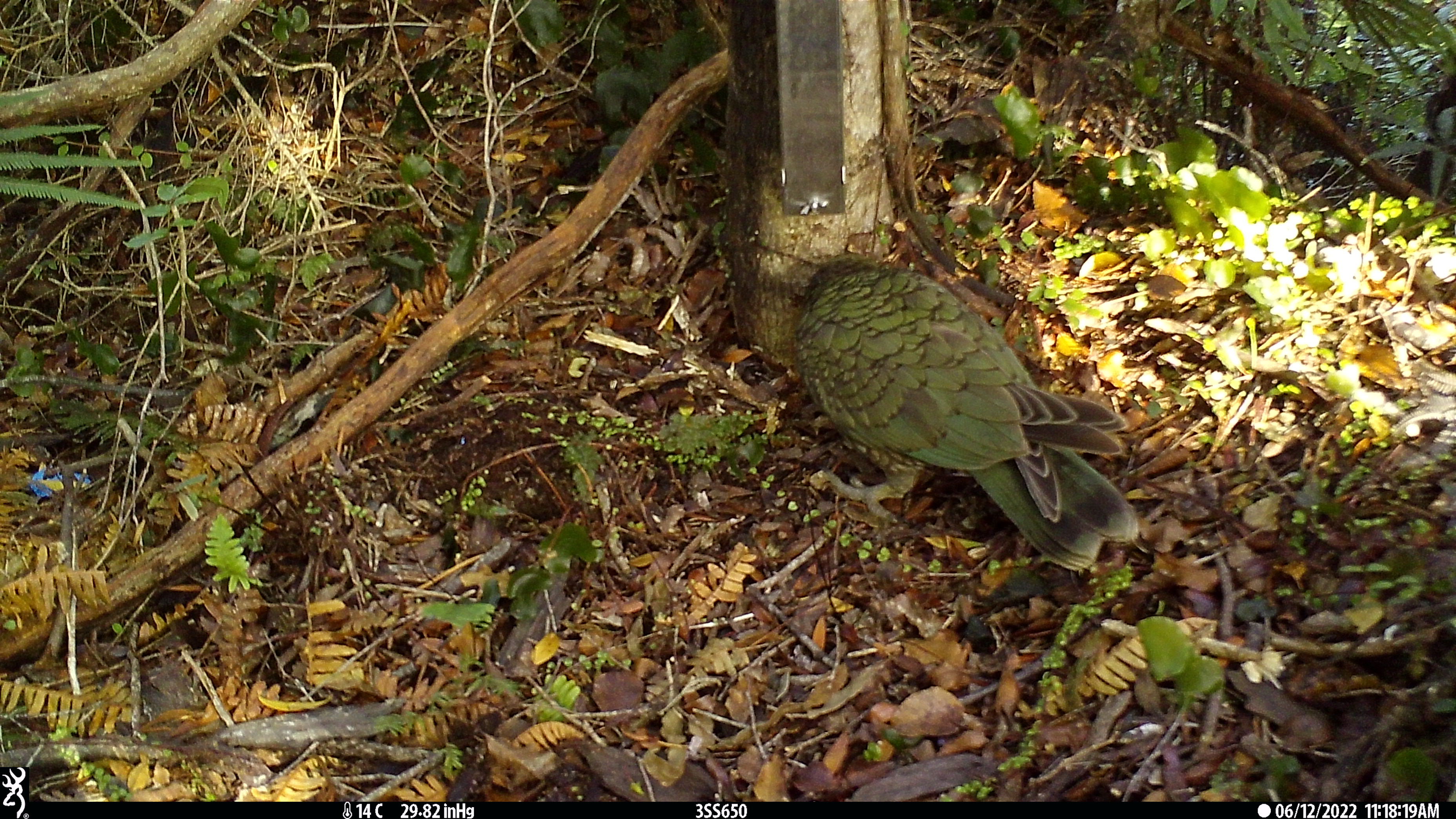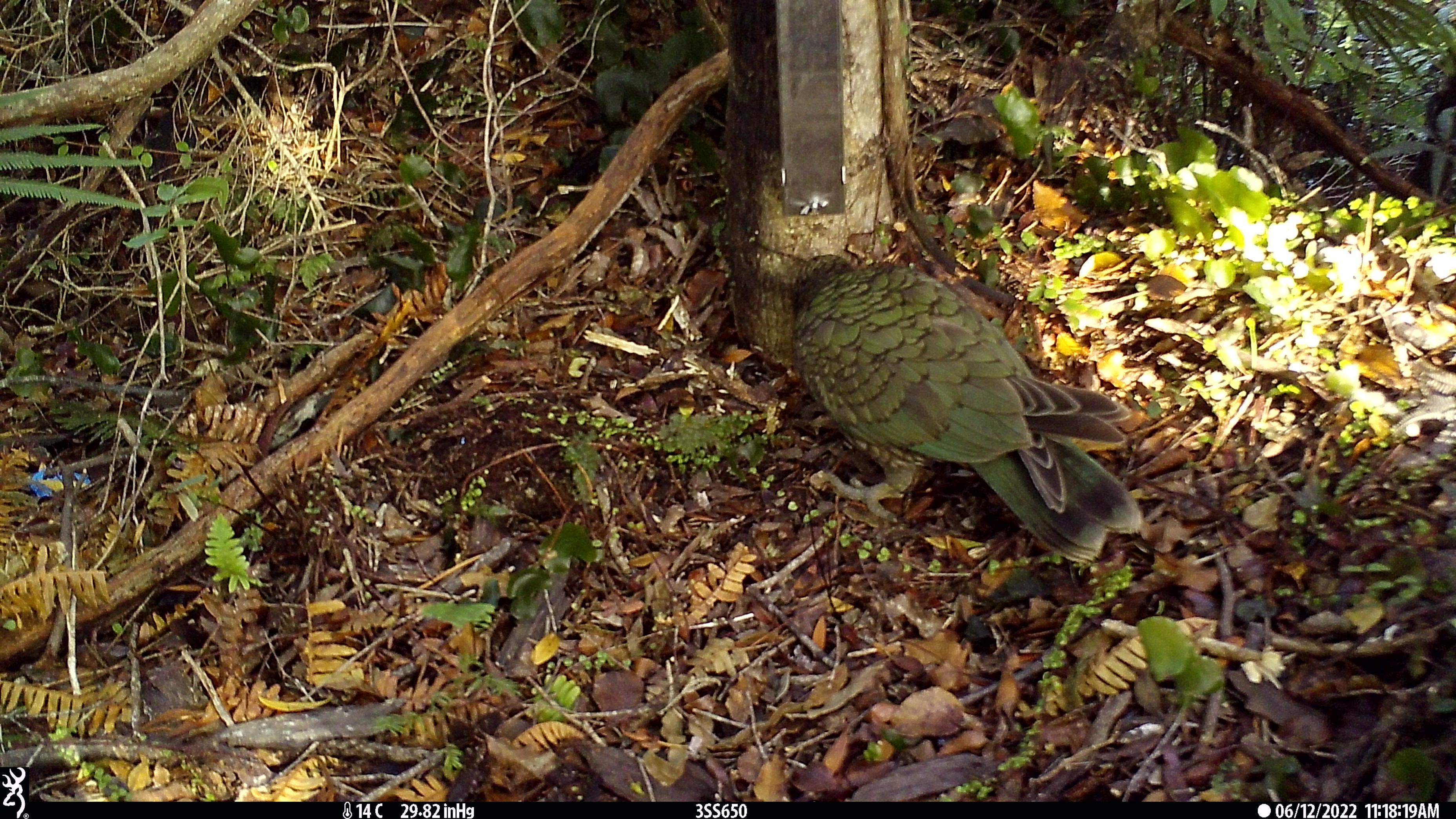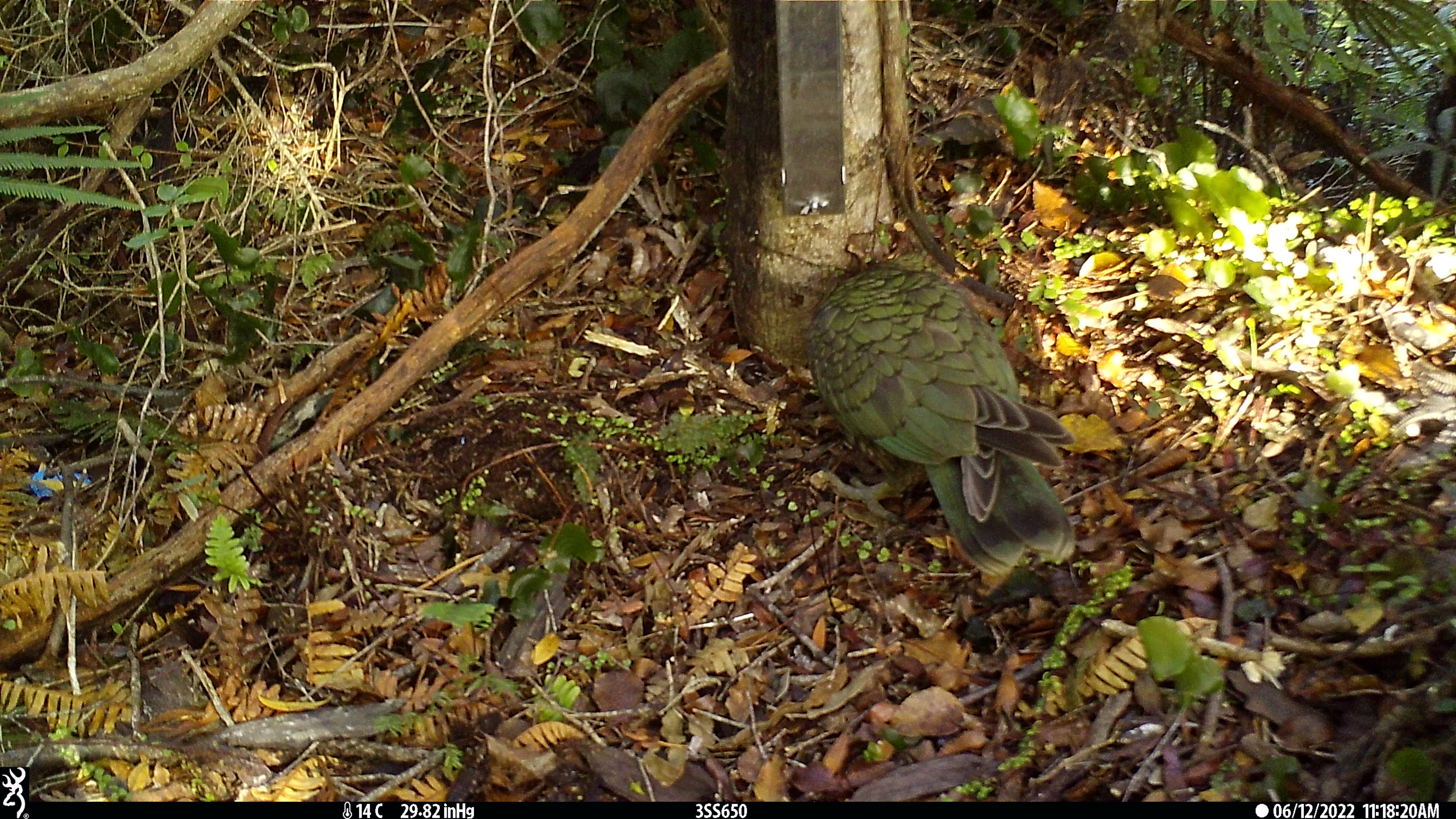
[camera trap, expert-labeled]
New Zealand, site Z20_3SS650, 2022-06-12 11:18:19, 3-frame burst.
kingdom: Animalia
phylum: Chordata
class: Aves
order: Psittaciformes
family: Strigopidae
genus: Nestor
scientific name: Nestor notabilis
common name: kea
Kea (Nestor notabilis).